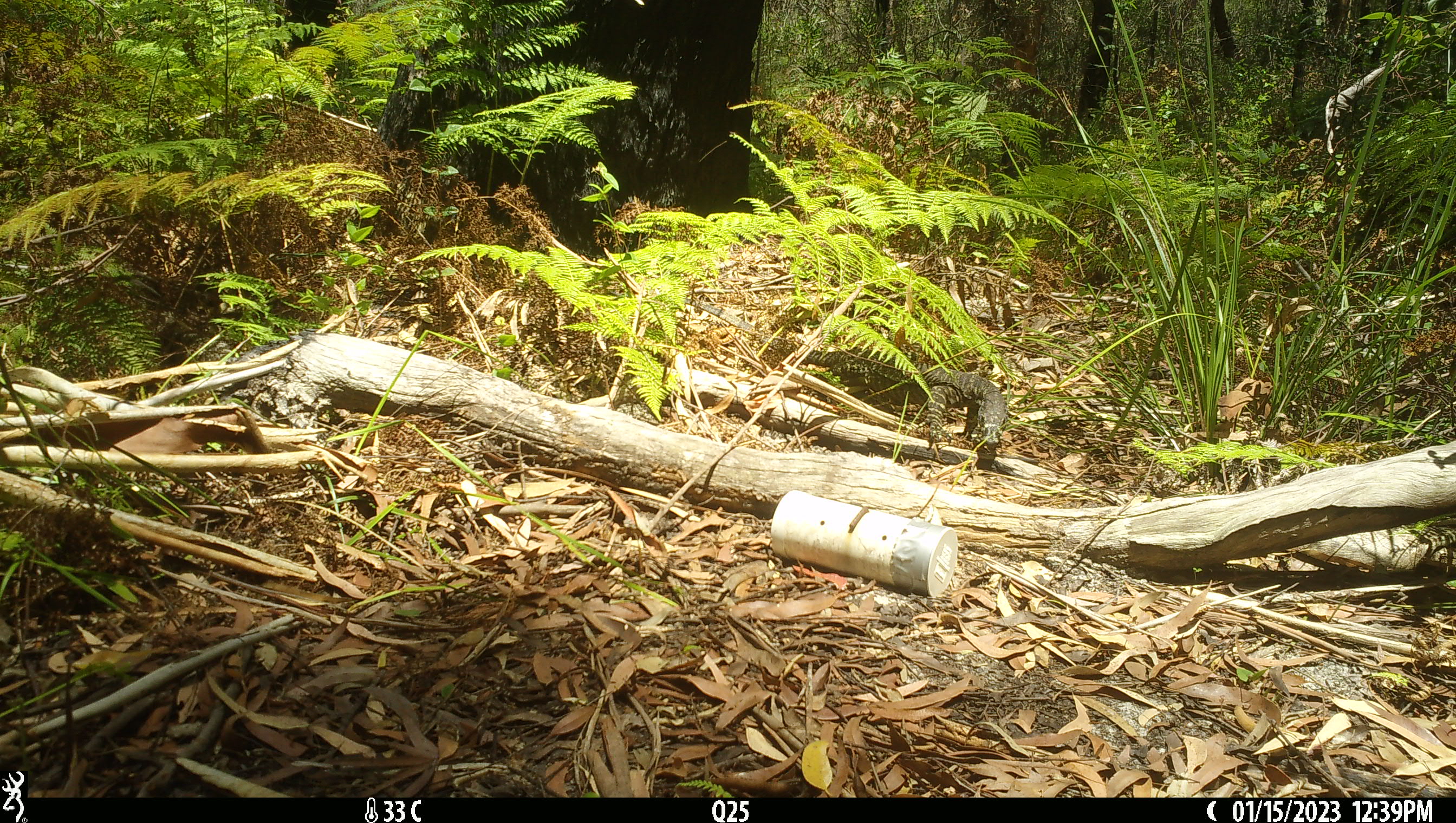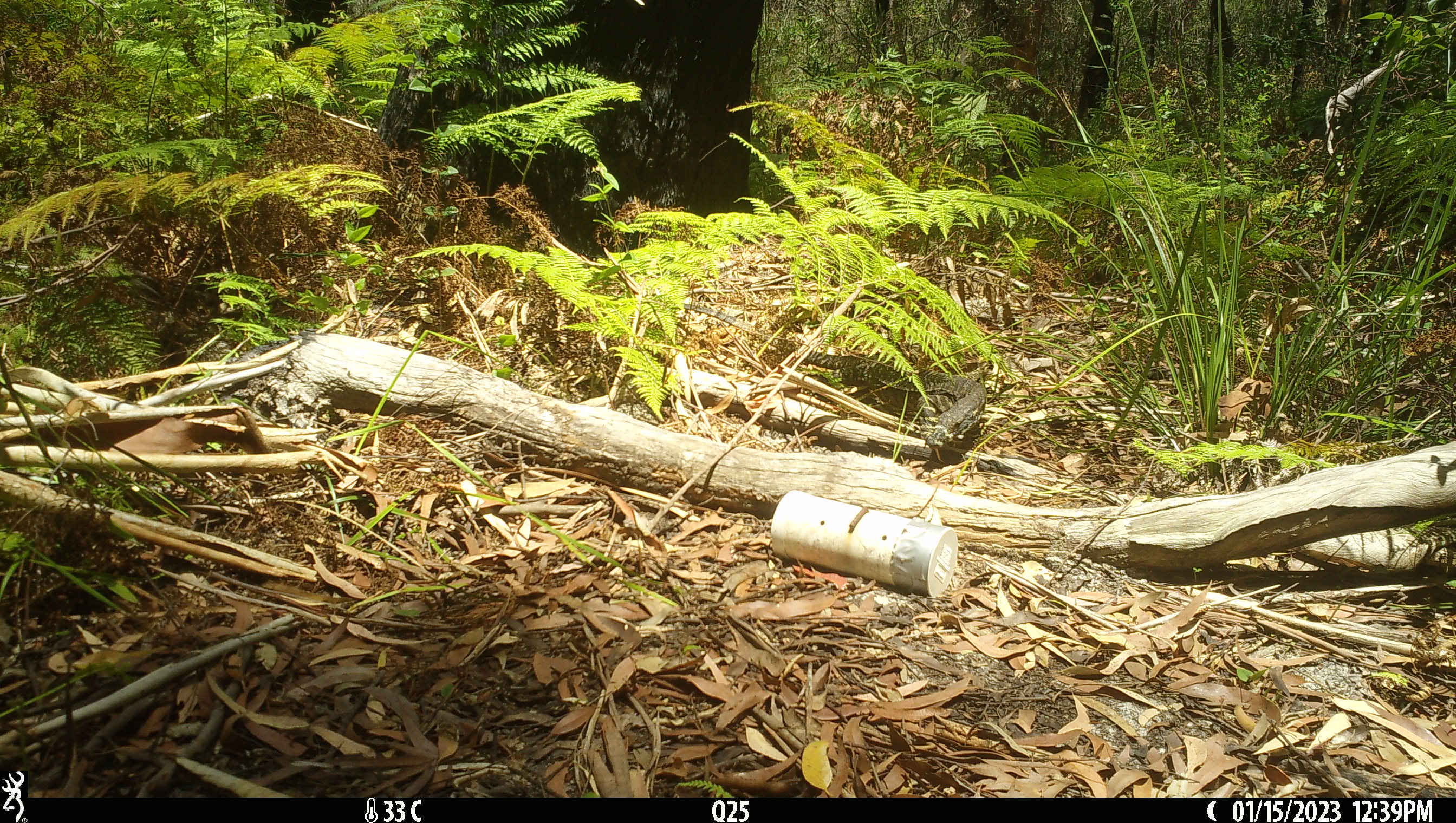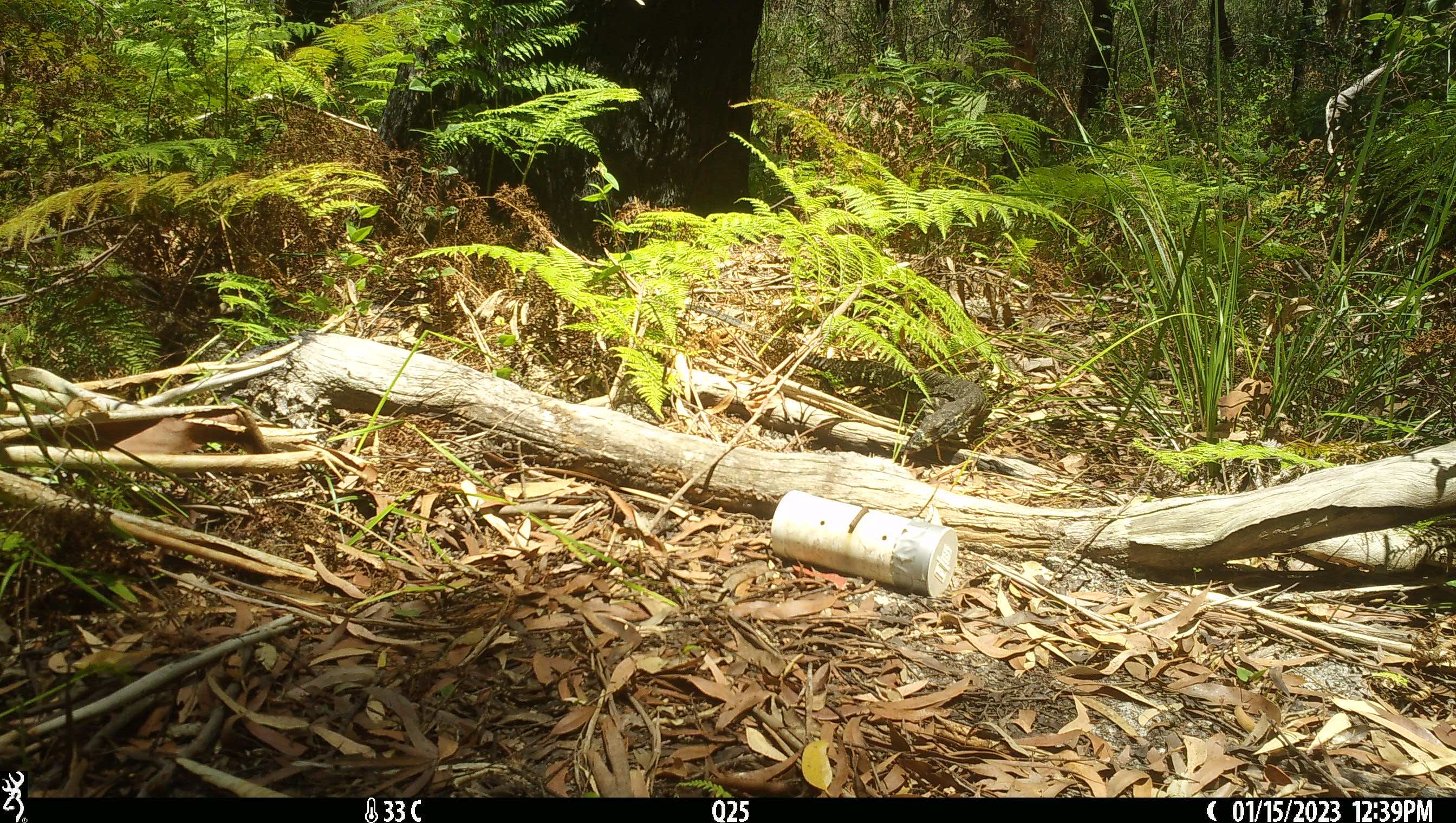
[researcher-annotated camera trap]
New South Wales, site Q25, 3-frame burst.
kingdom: Animalia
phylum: Chordata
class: Reptilia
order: Squamata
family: Varanidae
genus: Varanus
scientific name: Varanus varius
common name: lace monitor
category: goanna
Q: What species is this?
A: Goanna (lace monitor) (Varanus varius).